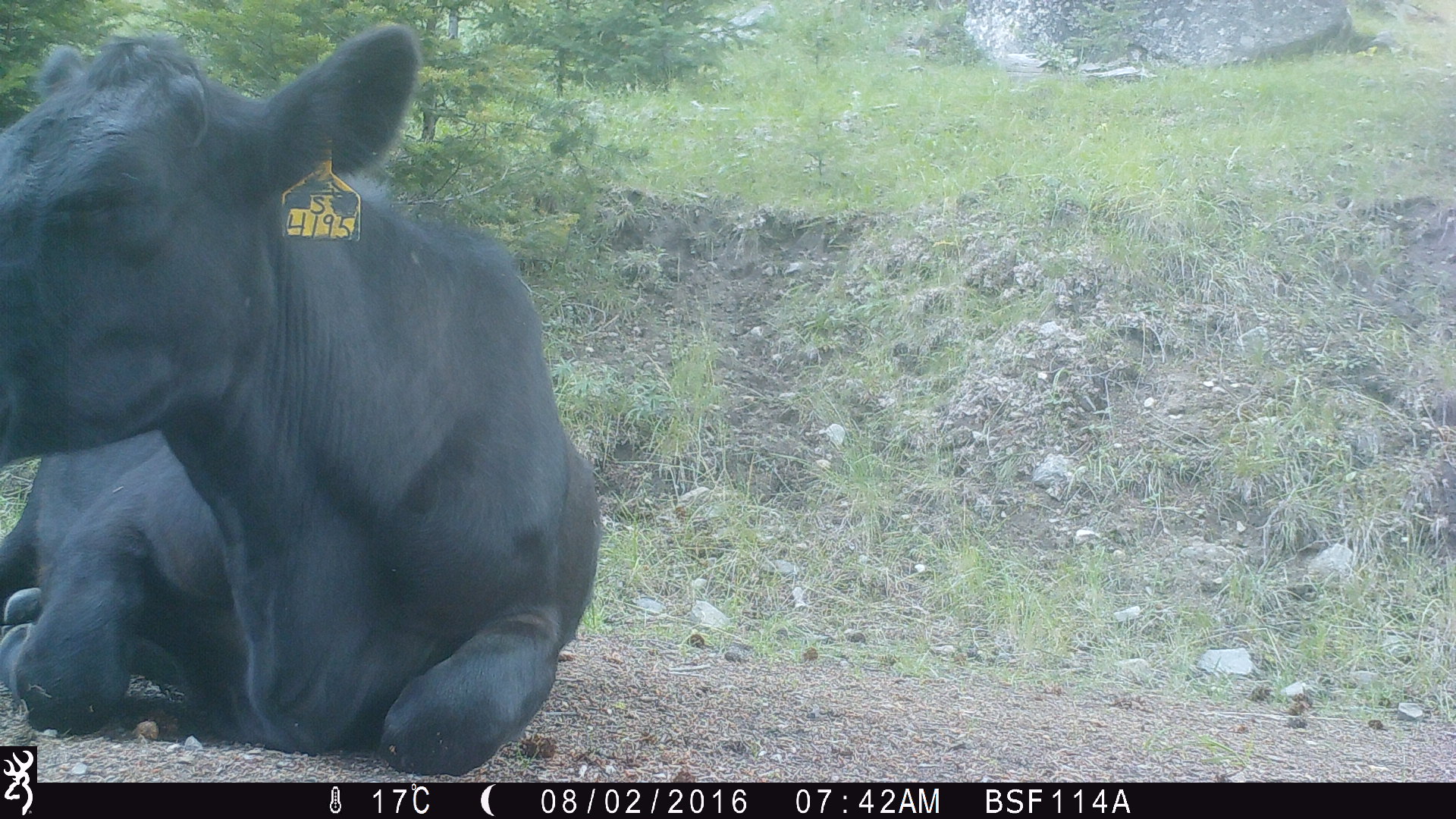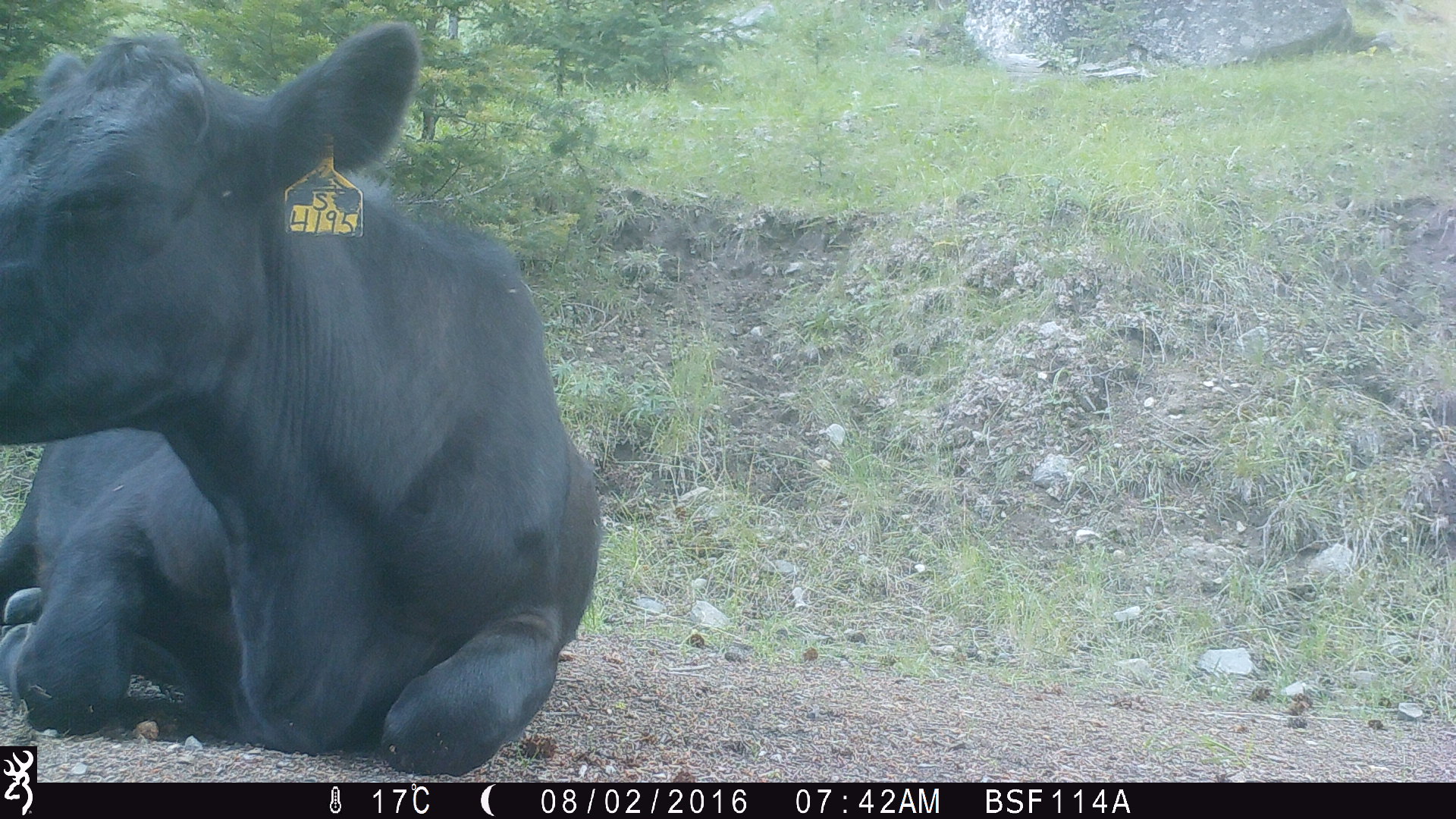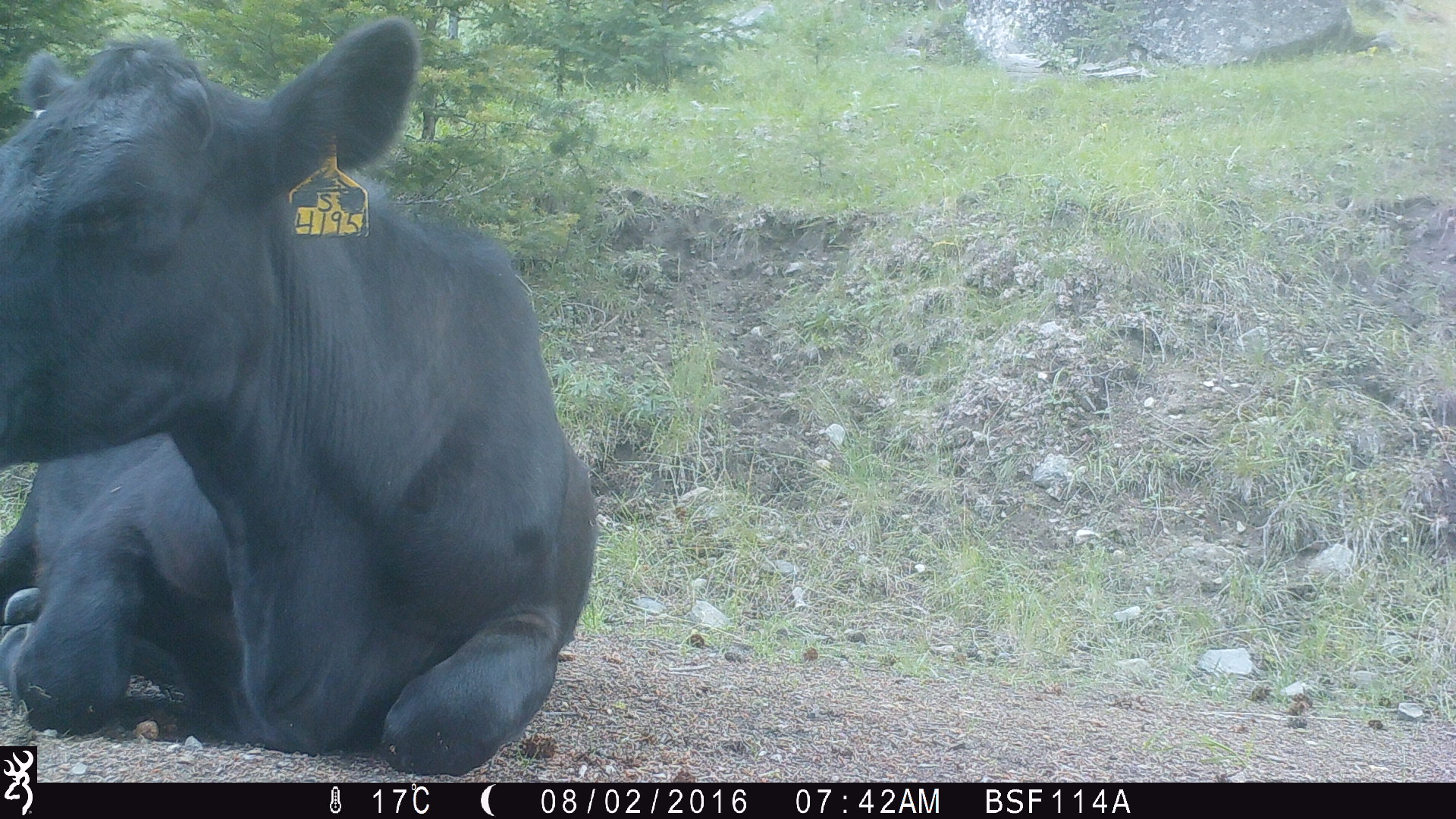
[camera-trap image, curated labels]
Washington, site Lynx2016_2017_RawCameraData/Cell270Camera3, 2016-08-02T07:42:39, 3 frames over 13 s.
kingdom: Animalia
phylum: Chordata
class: Mammalia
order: Artiodactyla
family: Bovidae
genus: Bos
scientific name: Bos taurus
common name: domestic cattle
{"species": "domestic cattle (Bos taurus)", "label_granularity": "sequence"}